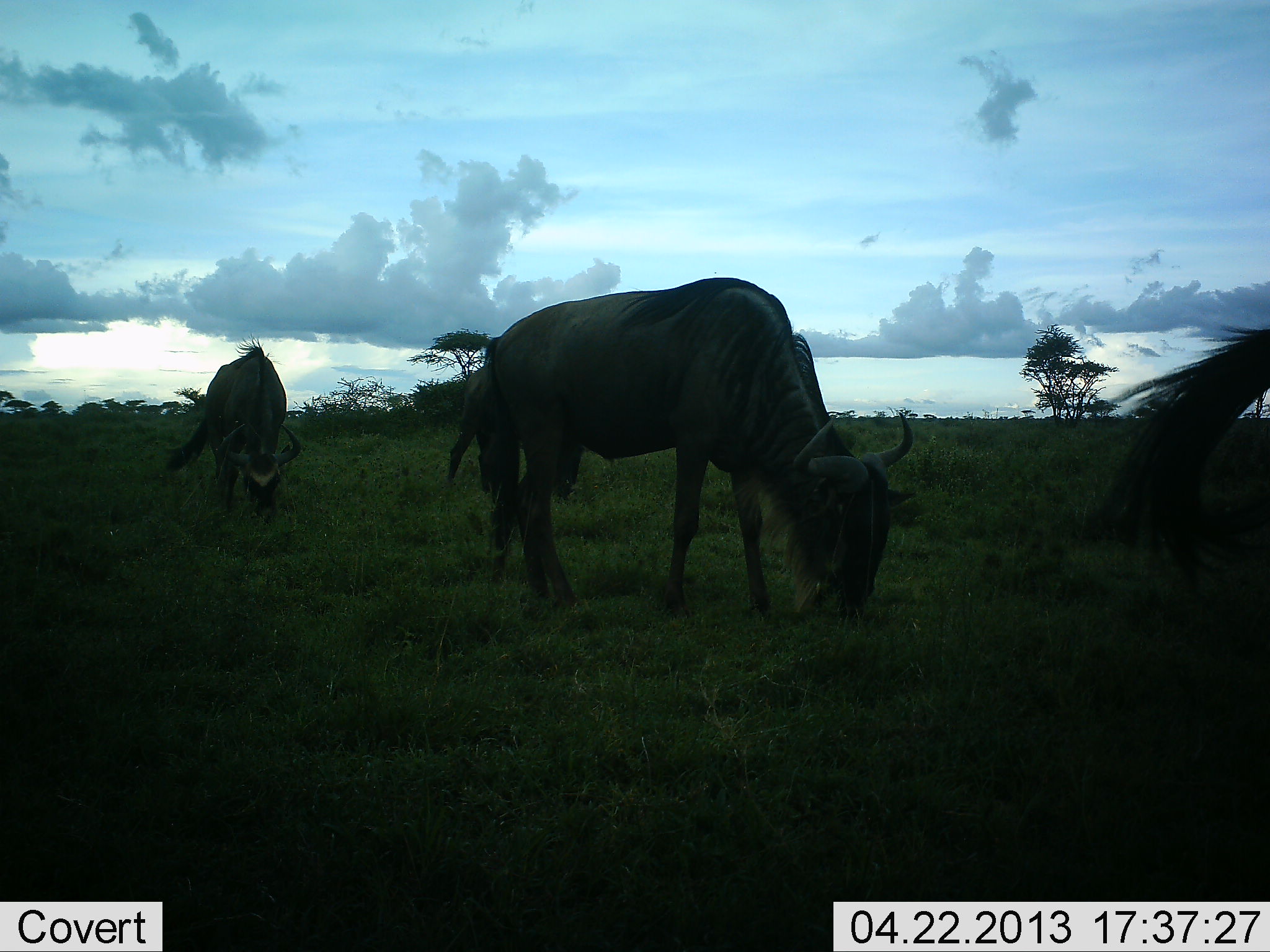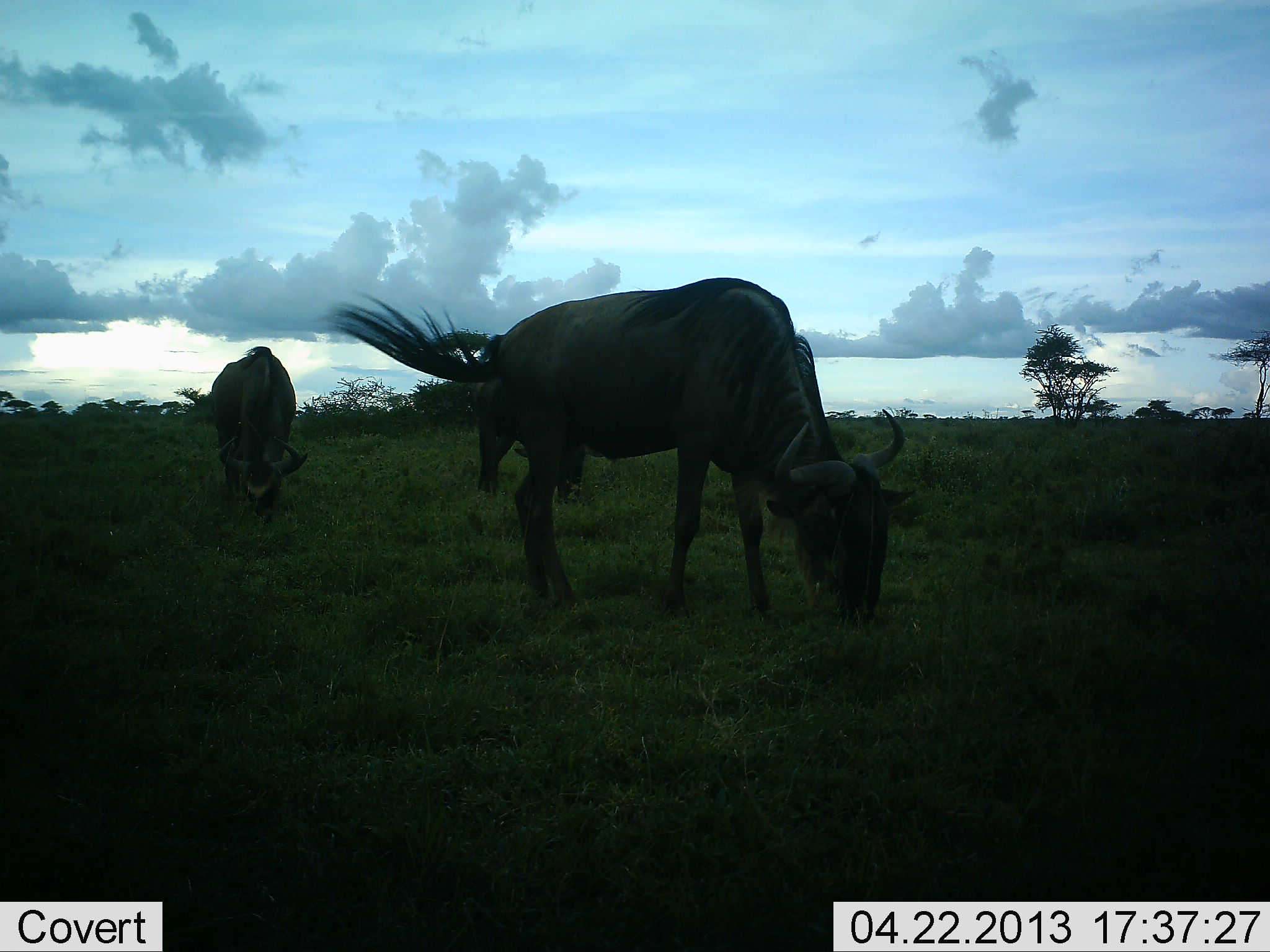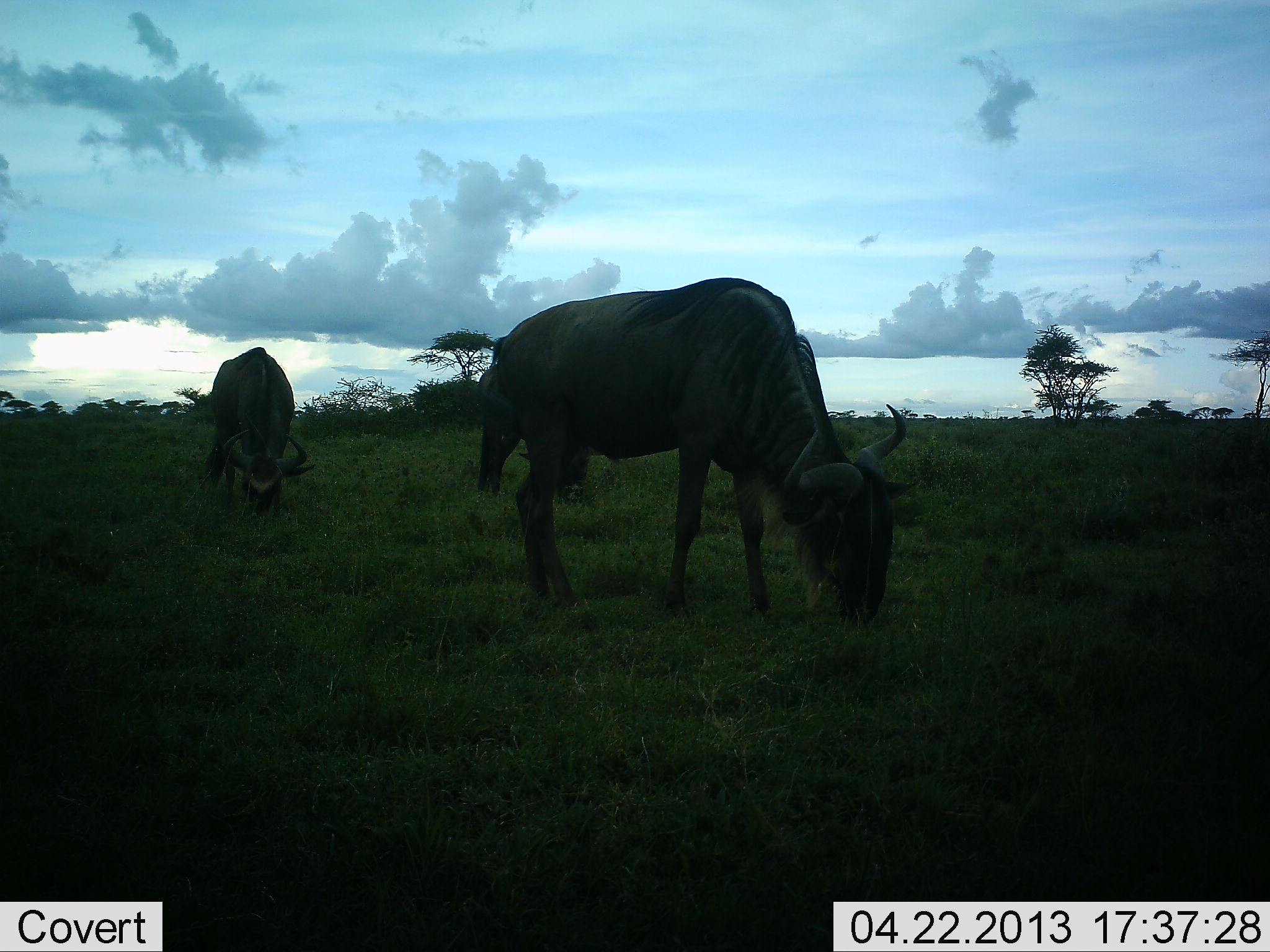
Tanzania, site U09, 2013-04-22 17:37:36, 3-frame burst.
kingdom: Animalia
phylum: Chordata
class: Mammalia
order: Artiodactyla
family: Bovidae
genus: Connochaetes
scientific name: Connochaetes taurinus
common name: blue wildebeest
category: wildebeest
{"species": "wildebeest (blue wildebeest) (Connochaetes taurinus)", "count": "4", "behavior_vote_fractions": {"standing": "50%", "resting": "10%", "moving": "20%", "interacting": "10%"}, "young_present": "10%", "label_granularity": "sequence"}